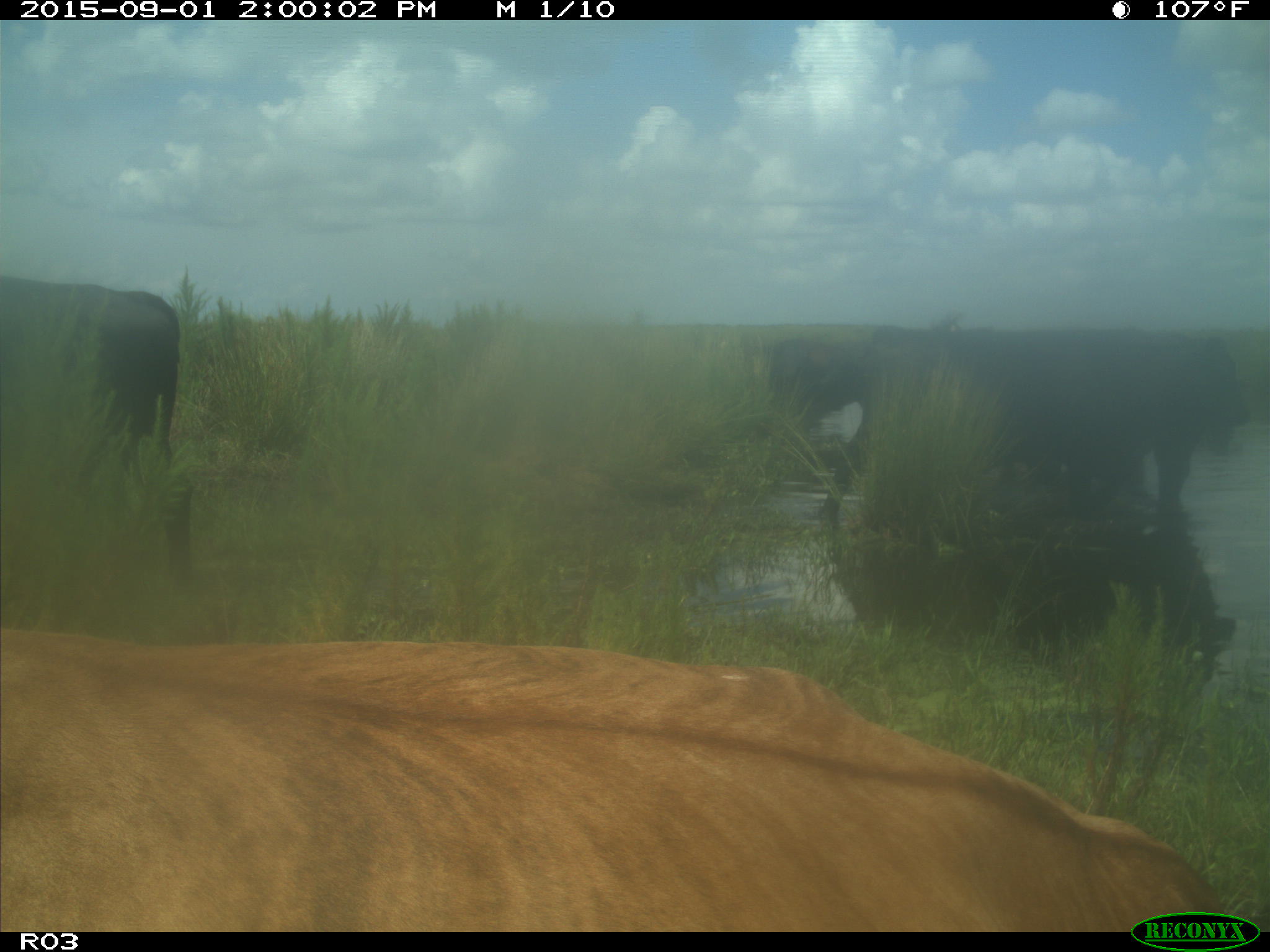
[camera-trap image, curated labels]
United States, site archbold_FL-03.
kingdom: Animalia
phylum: Chordata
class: Mammalia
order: Artiodactyla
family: Bovidae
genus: Bos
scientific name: Bos taurus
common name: domestic cow